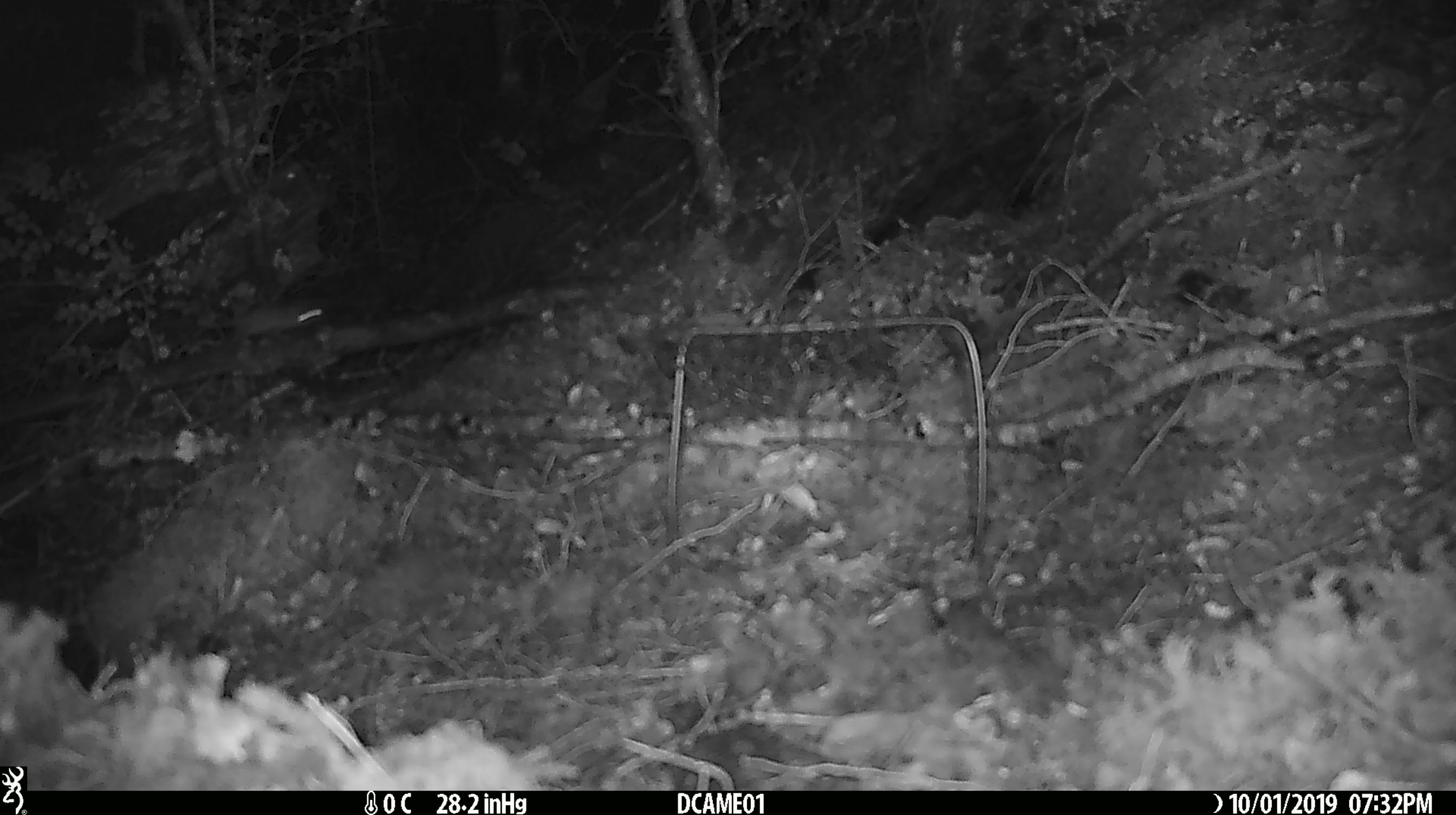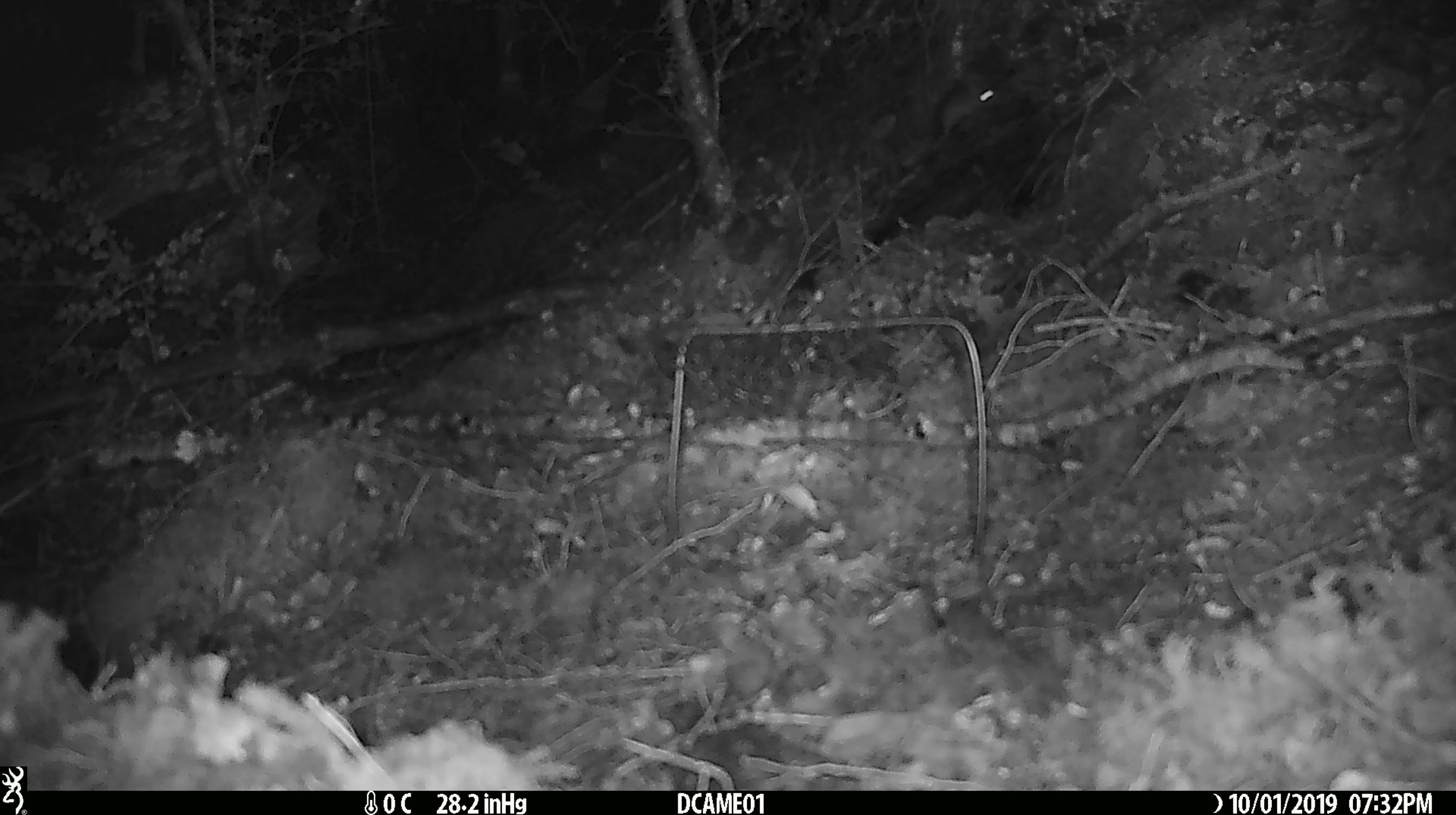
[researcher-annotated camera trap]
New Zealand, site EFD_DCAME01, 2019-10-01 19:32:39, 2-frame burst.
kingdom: Animalia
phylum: Chordata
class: Mammalia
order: Rodentia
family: Muridae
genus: Mus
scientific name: Mus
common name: mouse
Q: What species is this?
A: Mouse (Mus).